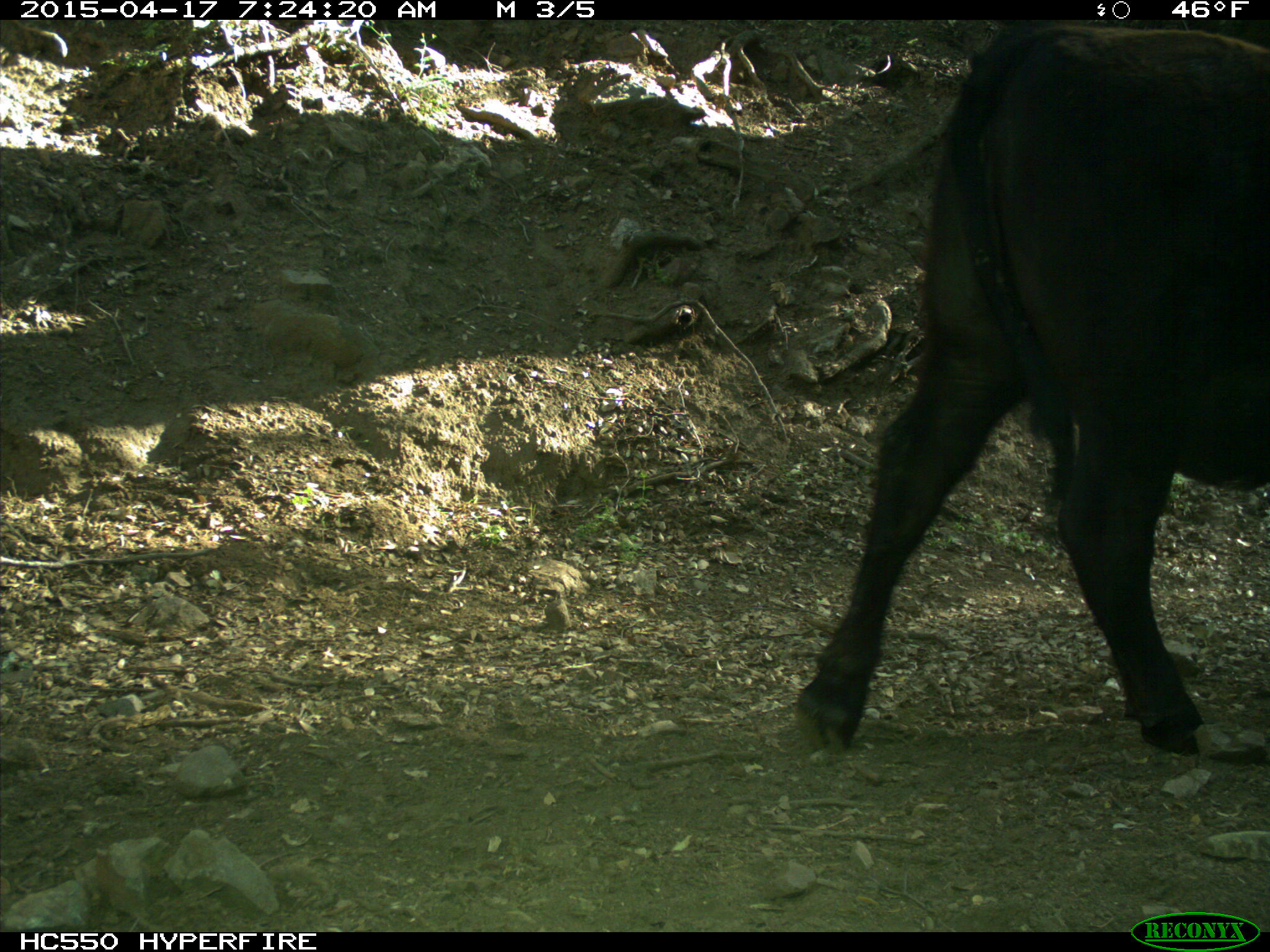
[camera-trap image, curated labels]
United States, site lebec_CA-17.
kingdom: Animalia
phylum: Chordata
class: Mammalia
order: Artiodactyla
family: Bovidae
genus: Bos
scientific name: Bos taurus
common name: domestic cow